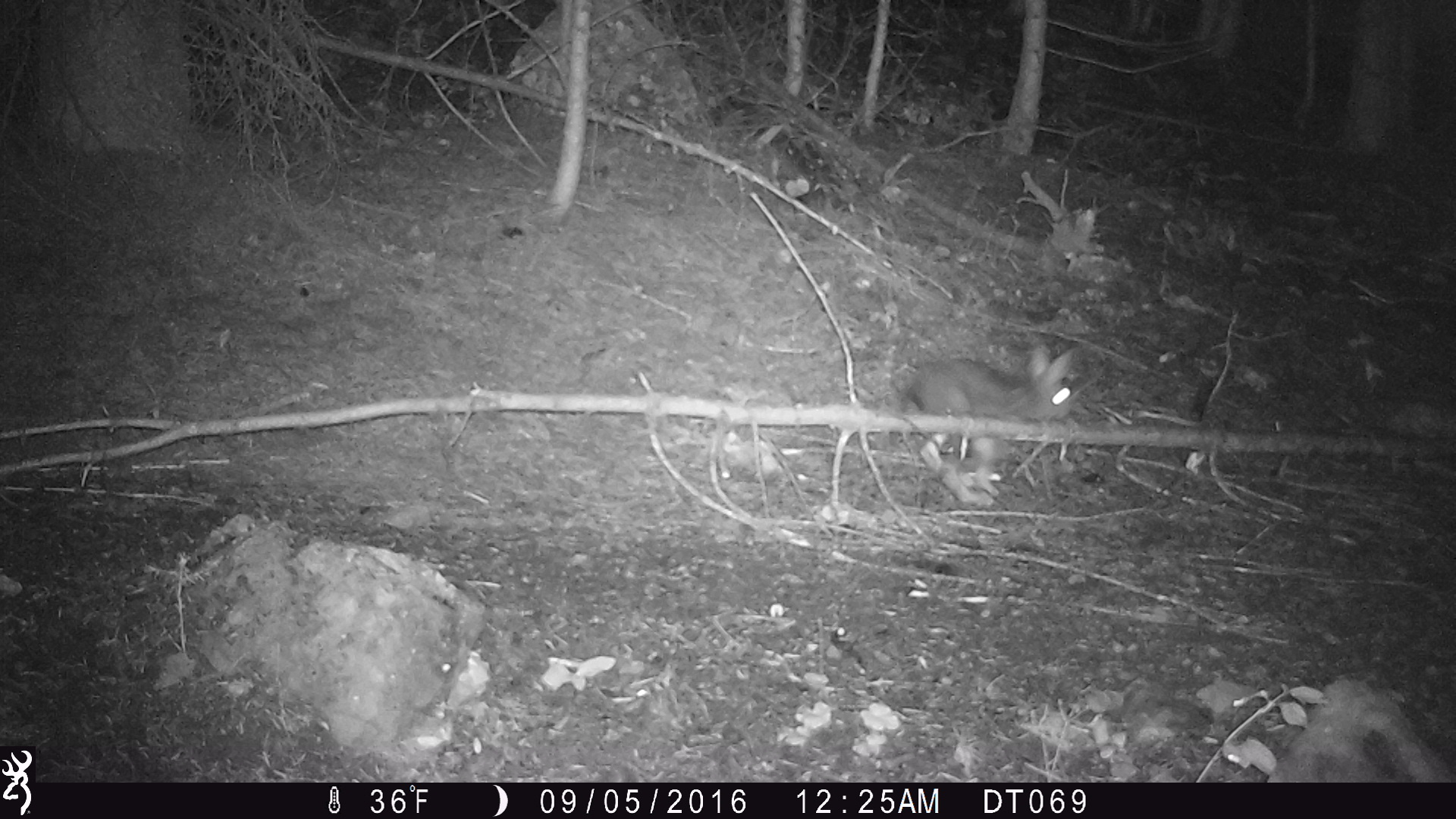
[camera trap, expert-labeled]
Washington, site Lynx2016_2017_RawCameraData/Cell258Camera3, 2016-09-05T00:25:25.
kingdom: Animalia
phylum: Chordata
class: Mammalia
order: Lagomorpha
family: Leporidae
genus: Lepus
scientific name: Lepus americanus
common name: snowshoe hare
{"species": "Lepus americanus (snowshoe hare)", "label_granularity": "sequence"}